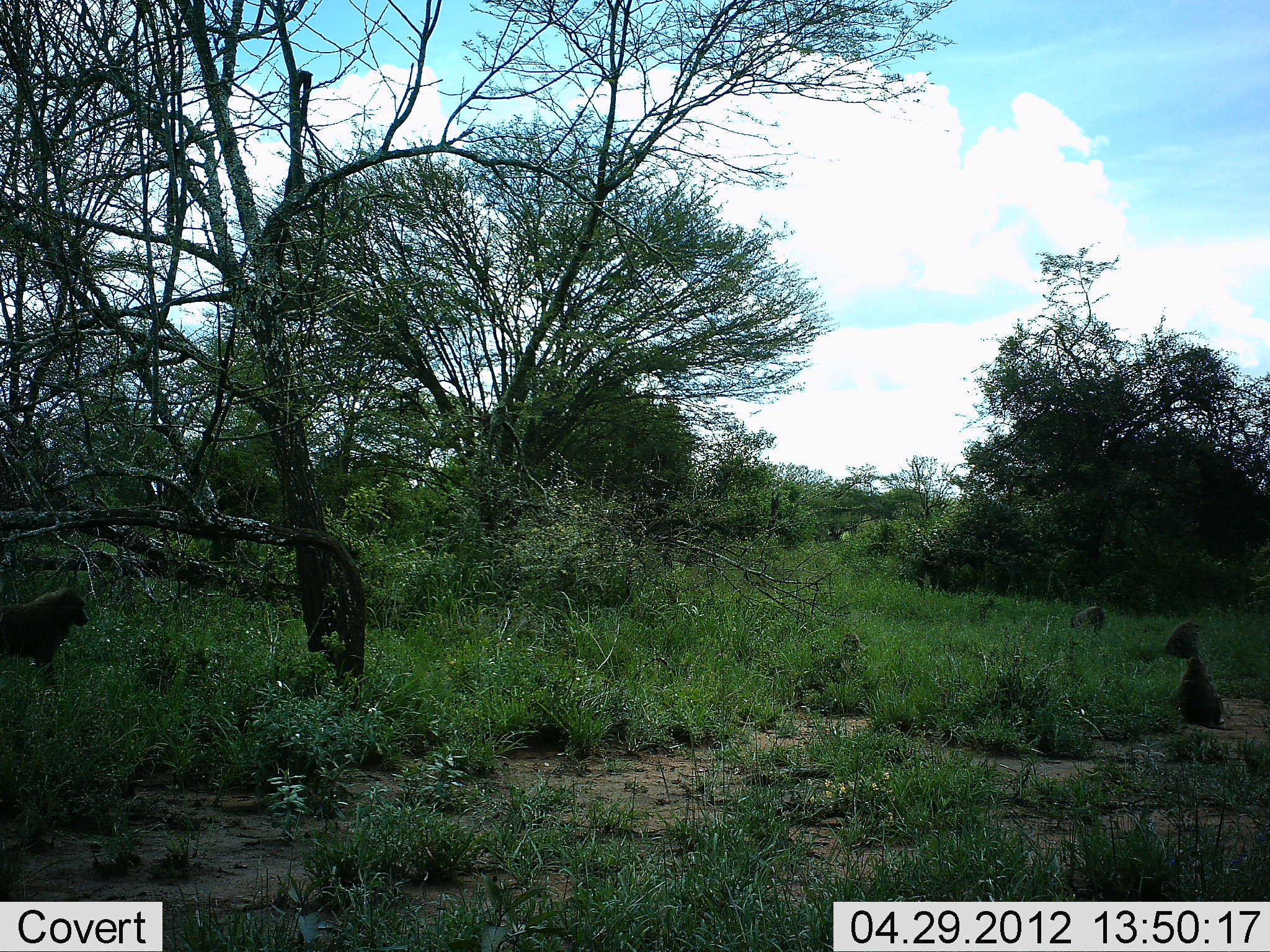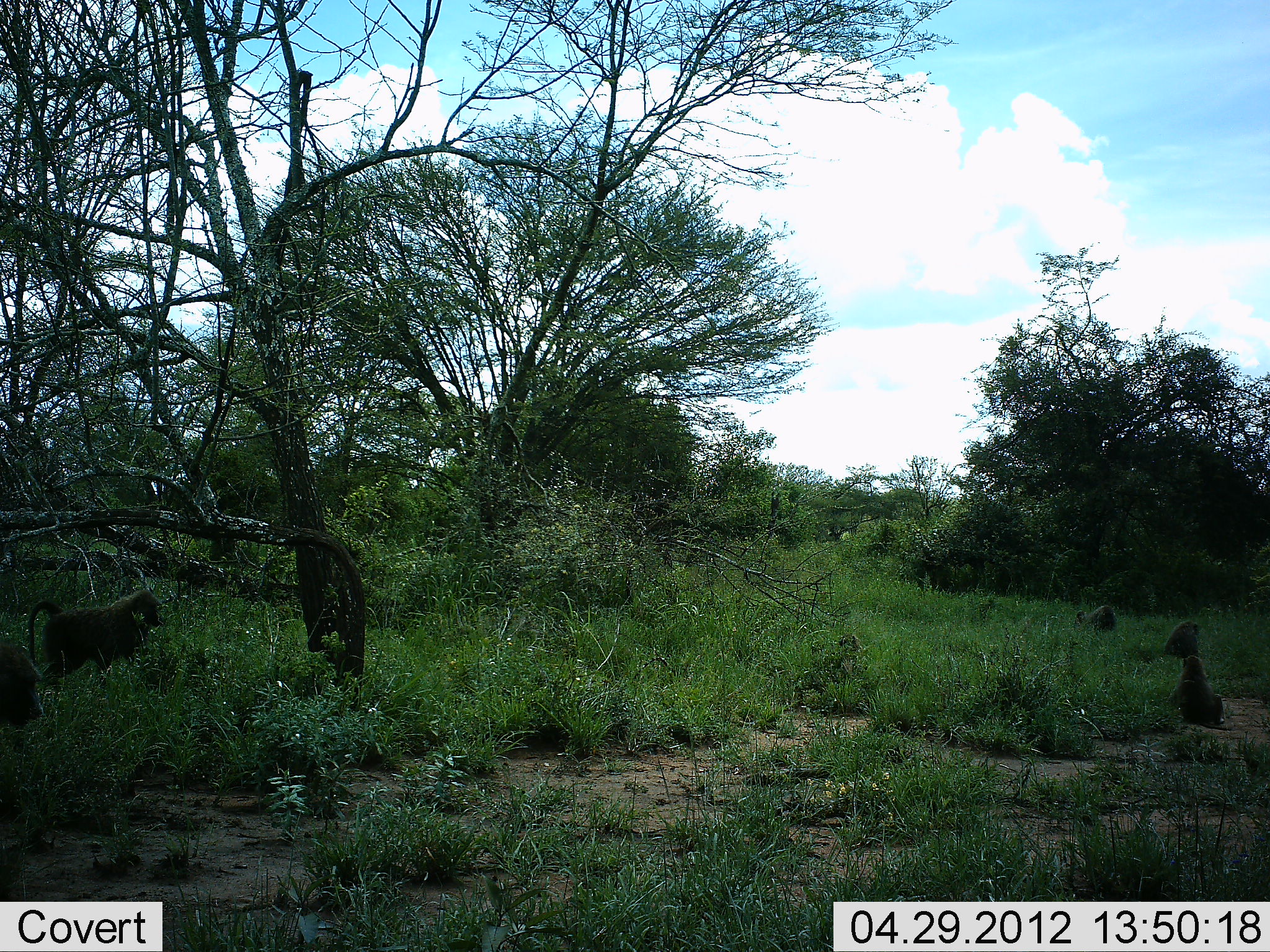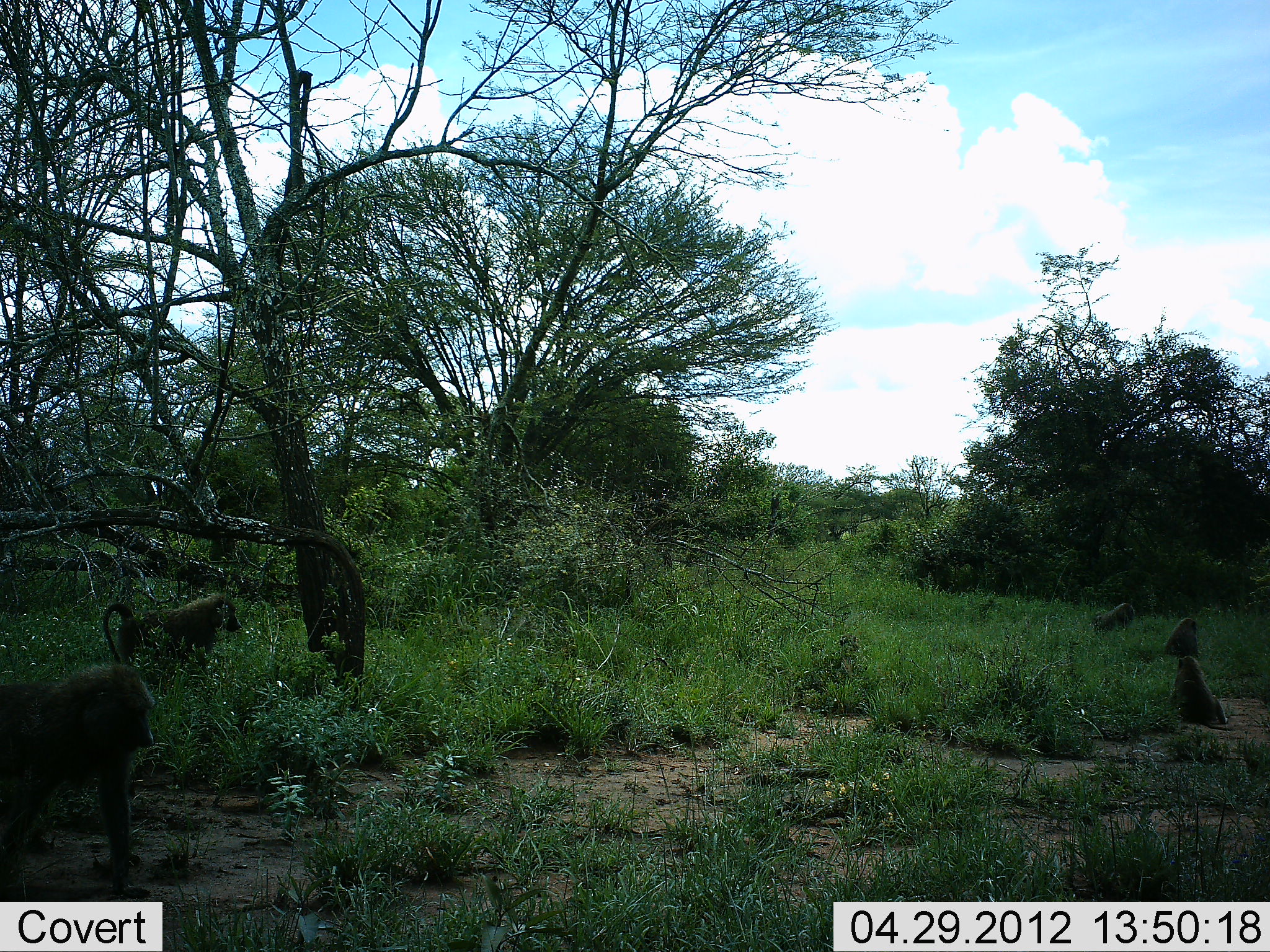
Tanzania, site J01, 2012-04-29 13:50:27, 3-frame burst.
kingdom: Animalia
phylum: Chordata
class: Mammalia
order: Primates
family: Cercopithecidae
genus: Papio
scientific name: Papio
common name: baboon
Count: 5.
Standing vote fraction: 27%.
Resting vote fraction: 68%.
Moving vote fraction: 91%.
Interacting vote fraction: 0%.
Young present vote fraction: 5%.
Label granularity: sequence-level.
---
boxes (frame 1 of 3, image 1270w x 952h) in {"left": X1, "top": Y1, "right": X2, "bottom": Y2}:
animal: {"left": 0, "top": 585, "right": 89, "bottom": 688}; {"left": 1172, "top": 657, "right": 1225, "bottom": 727}; {"left": 1164, "top": 621, "right": 1200, "bottom": 659}; {"left": 1069, "top": 607, "right": 1106, "bottom": 633}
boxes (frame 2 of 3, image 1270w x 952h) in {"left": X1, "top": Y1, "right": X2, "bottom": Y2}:
animal: {"left": 29, "top": 589, "right": 167, "bottom": 693}; {"left": 1169, "top": 656, "right": 1229, "bottom": 731}; {"left": 0, "top": 640, "right": 43, "bottom": 728}; {"left": 1165, "top": 620, "right": 1201, "bottom": 656}; {"left": 1075, "top": 604, "right": 1115, "bottom": 632}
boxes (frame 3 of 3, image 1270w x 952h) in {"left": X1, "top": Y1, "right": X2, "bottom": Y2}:
animal: {"left": 0, "top": 662, "right": 155, "bottom": 901}; {"left": 103, "top": 593, "right": 244, "bottom": 675}; {"left": 1168, "top": 656, "right": 1232, "bottom": 731}; {"left": 1163, "top": 617, "right": 1201, "bottom": 658}; {"left": 1094, "top": 603, "right": 1135, "bottom": 636}